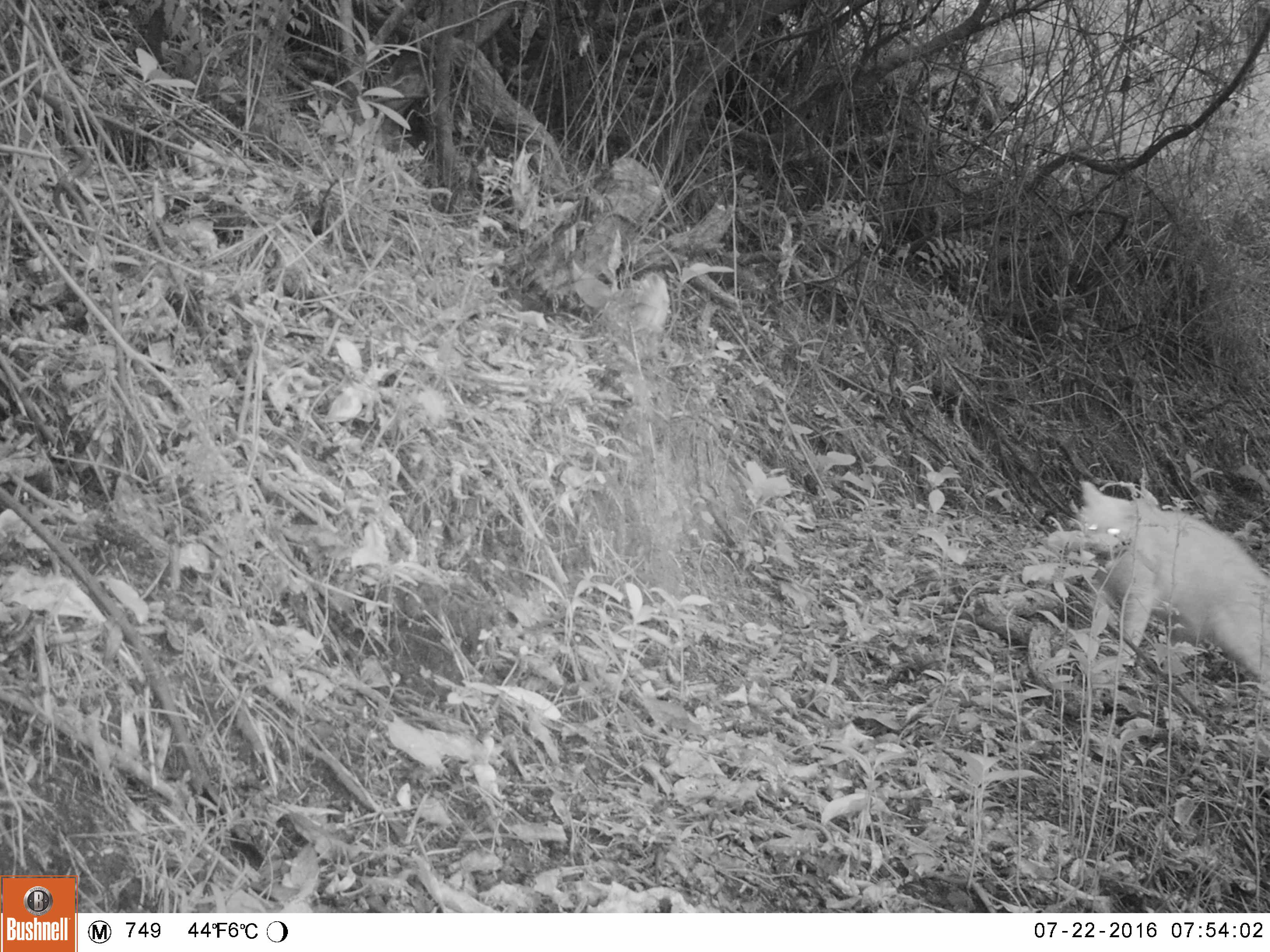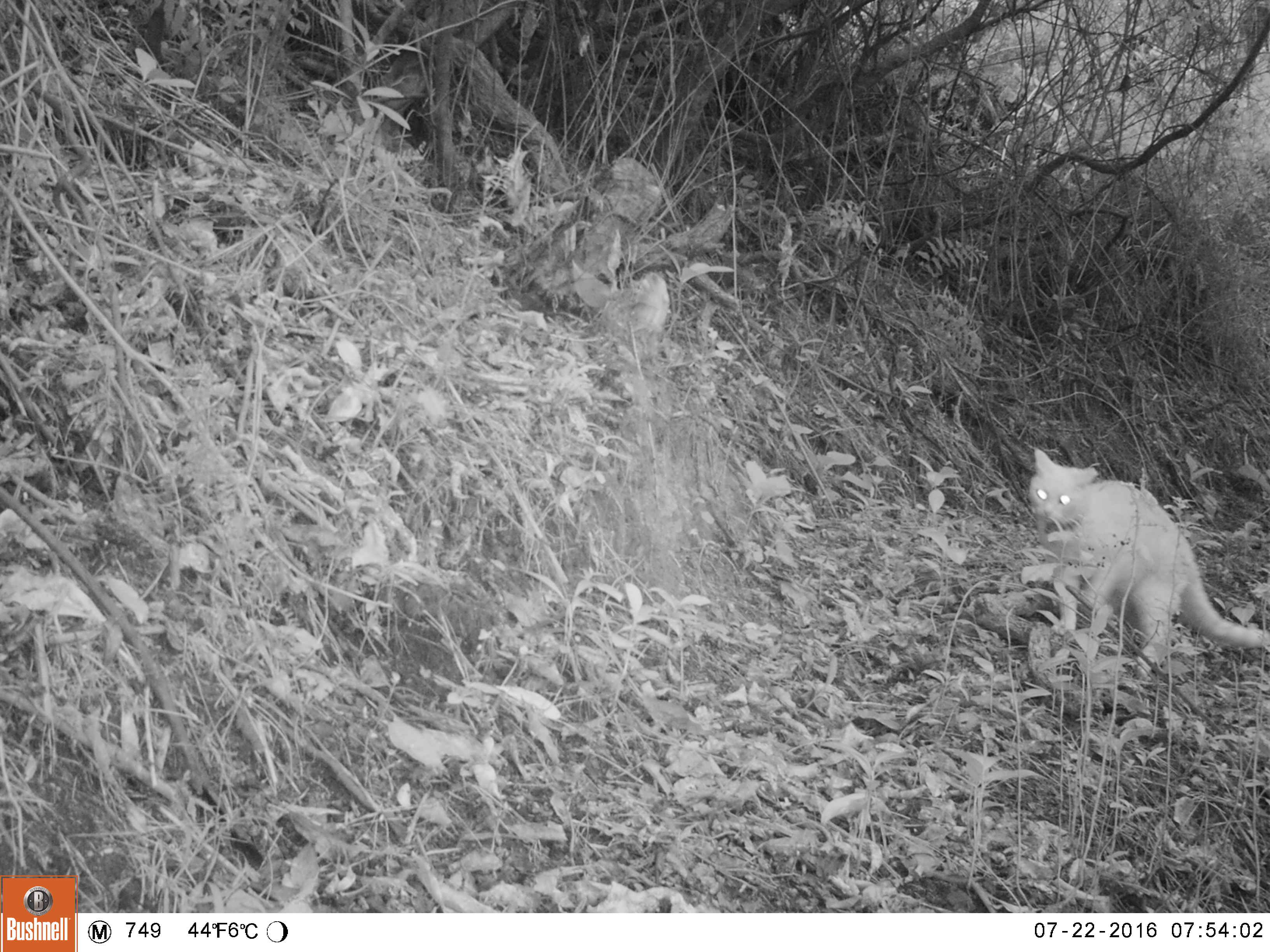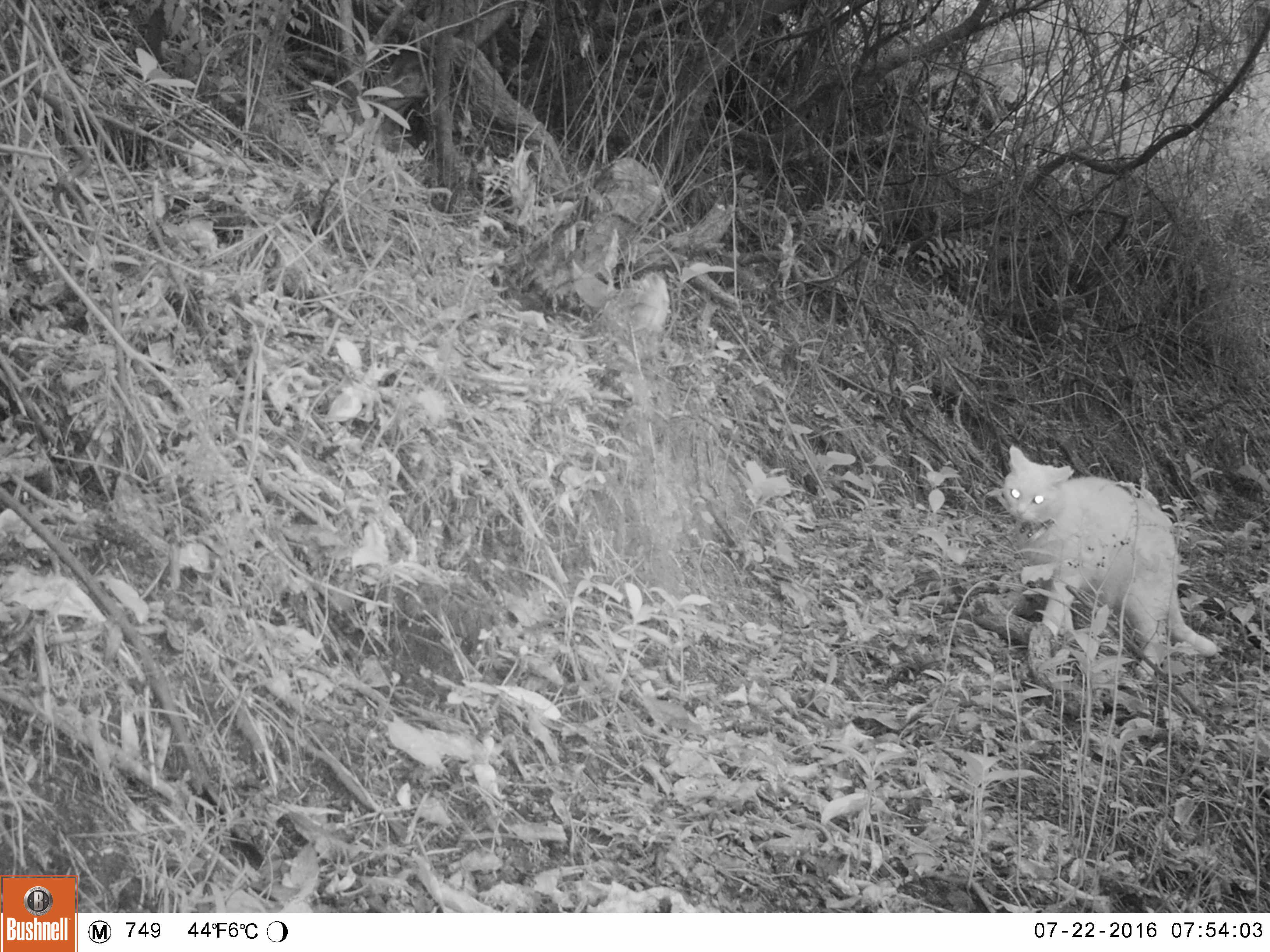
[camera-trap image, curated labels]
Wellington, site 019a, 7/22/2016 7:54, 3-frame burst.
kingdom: Animalia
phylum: Chordata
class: Mammalia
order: Carnivora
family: Felidae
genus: Felis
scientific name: Felis catus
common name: cat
Cat (Felis catus).